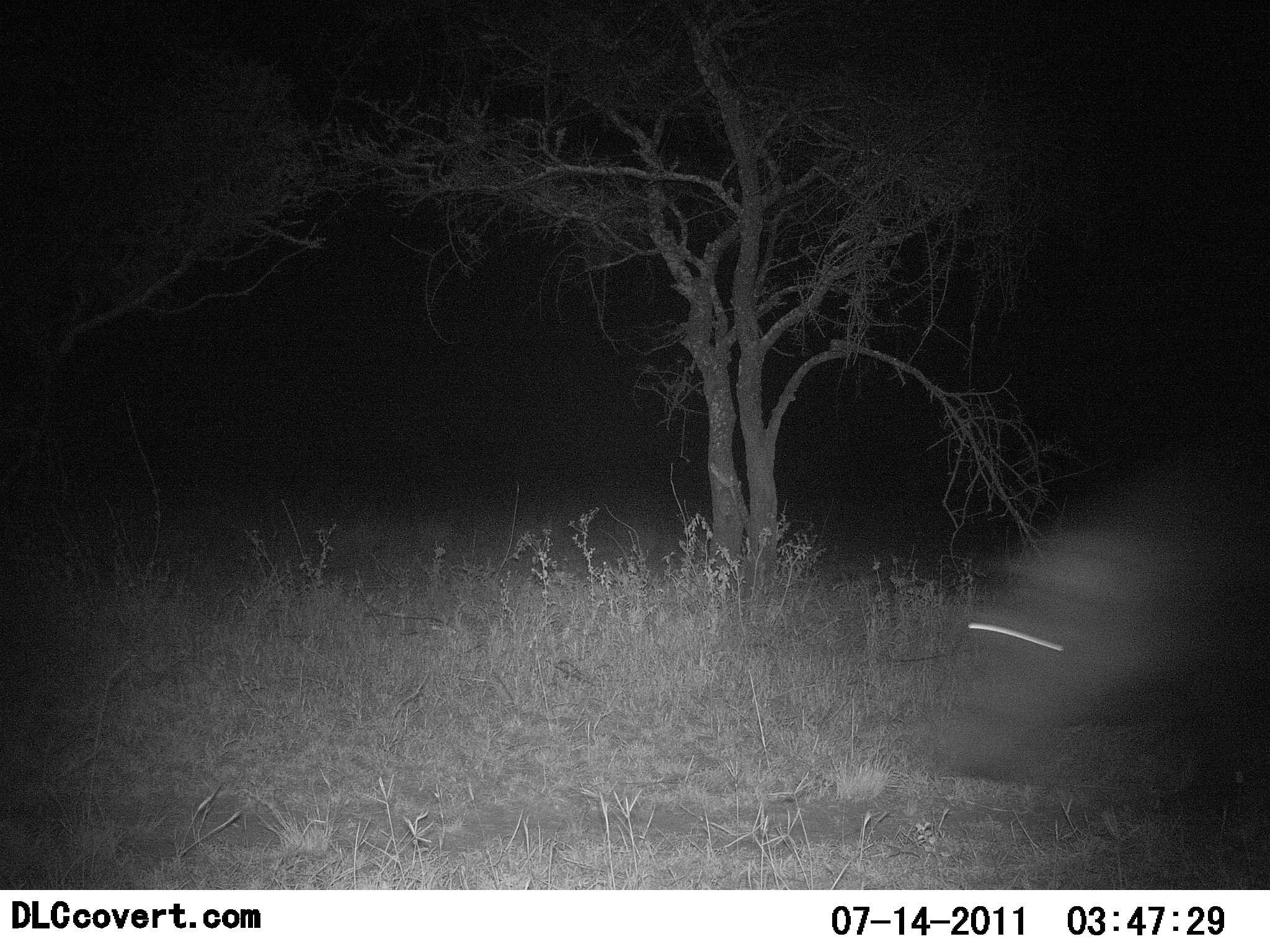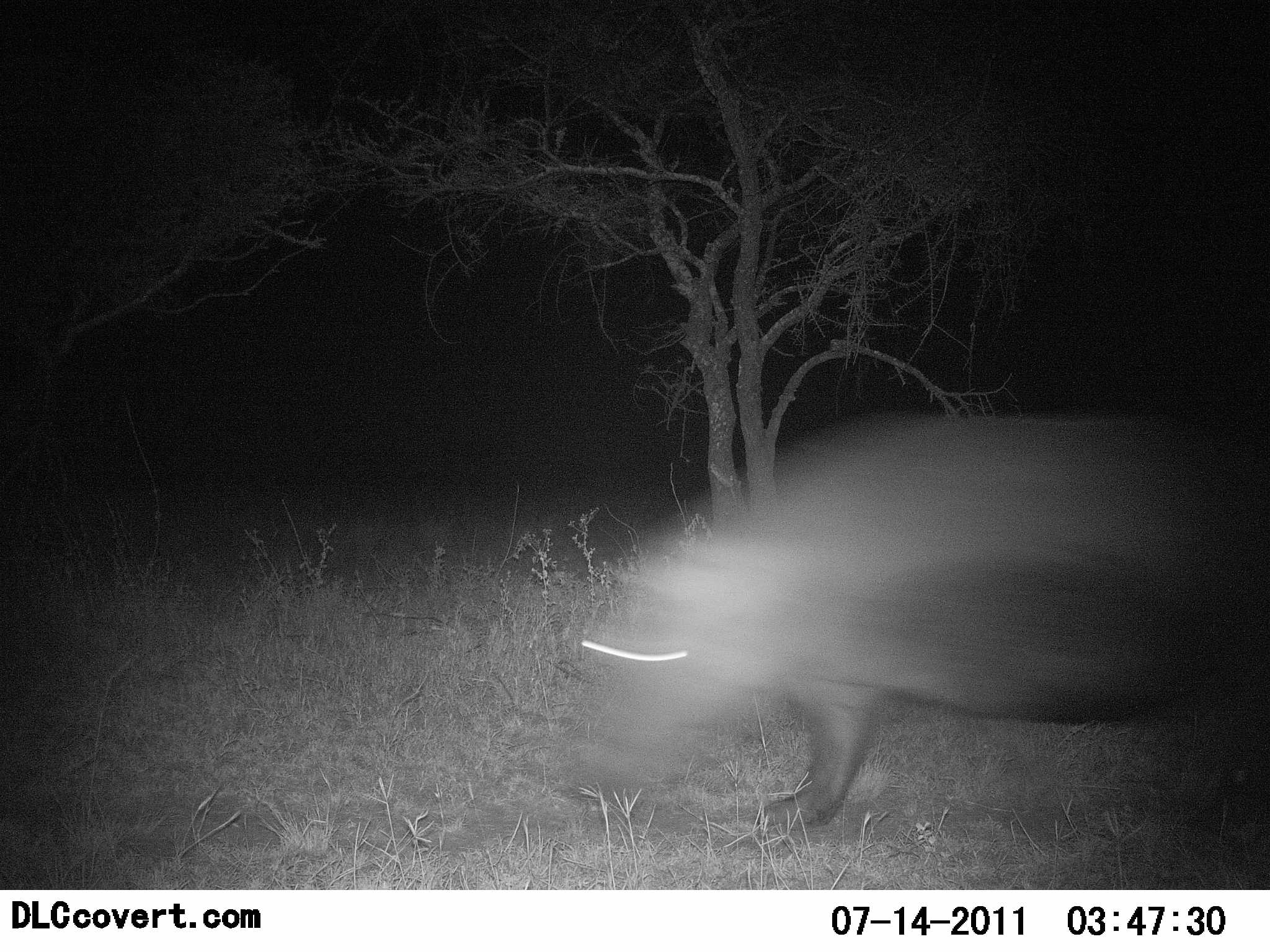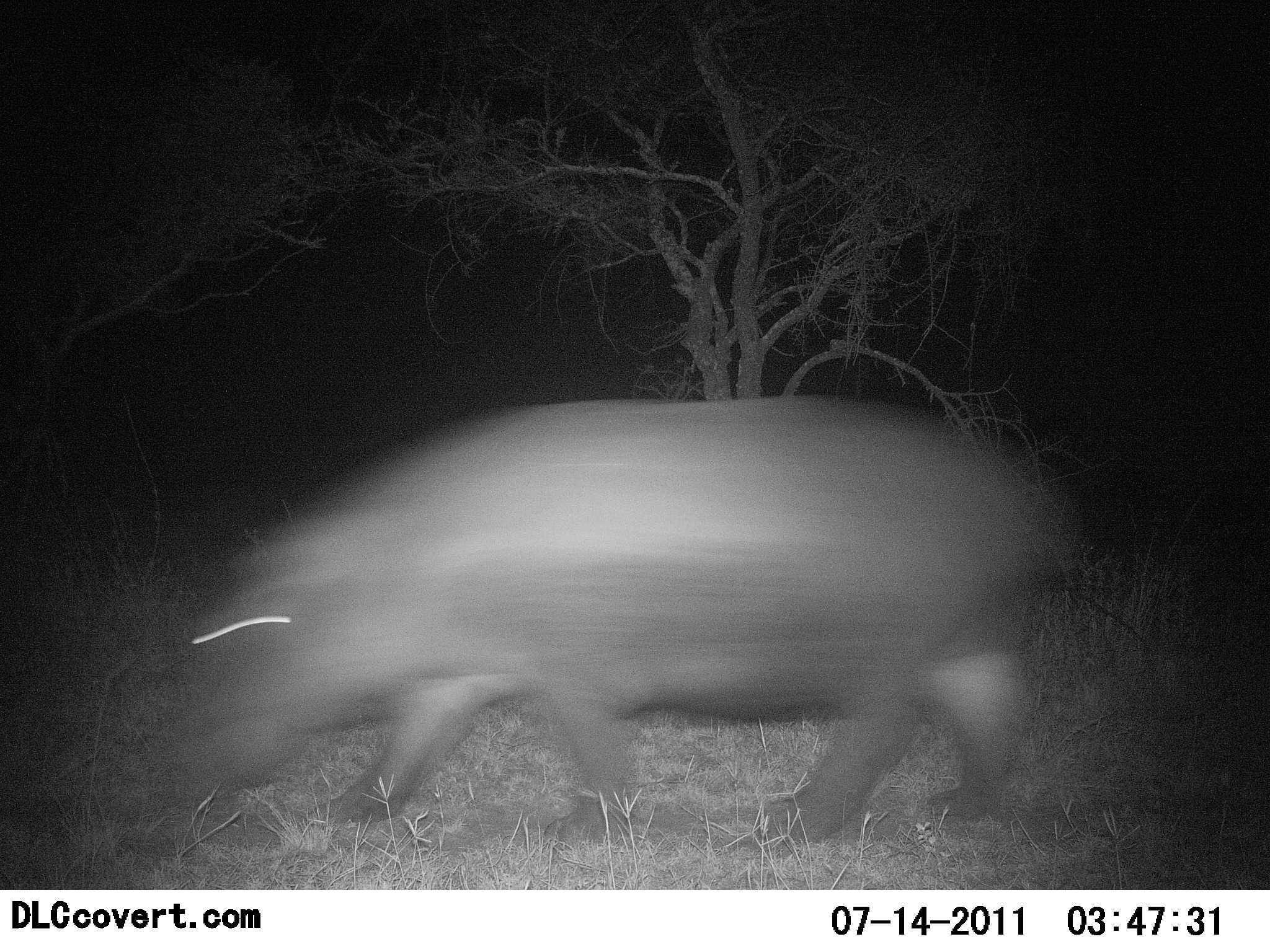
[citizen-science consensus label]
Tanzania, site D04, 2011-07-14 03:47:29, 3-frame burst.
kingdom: Animalia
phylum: Chordata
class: Mammalia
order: Artiodactyla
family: Hippopotamidae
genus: Hippopotamus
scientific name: Hippopotamus amphibius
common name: hippopotamus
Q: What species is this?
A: Hippopotamus (Hippopotamus amphibius).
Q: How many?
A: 1.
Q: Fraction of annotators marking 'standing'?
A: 0%.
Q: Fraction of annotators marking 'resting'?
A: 0%.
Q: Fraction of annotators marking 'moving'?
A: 100%.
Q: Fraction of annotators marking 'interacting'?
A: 0%.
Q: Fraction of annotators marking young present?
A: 0%.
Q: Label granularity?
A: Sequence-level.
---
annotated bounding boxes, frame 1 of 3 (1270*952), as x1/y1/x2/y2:
animal: 935/431/1270/801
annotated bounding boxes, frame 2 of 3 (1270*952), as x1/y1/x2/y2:
animal: 564/409/1270/830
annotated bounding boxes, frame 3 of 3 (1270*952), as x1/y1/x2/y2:
animal: 180/399/1086/842